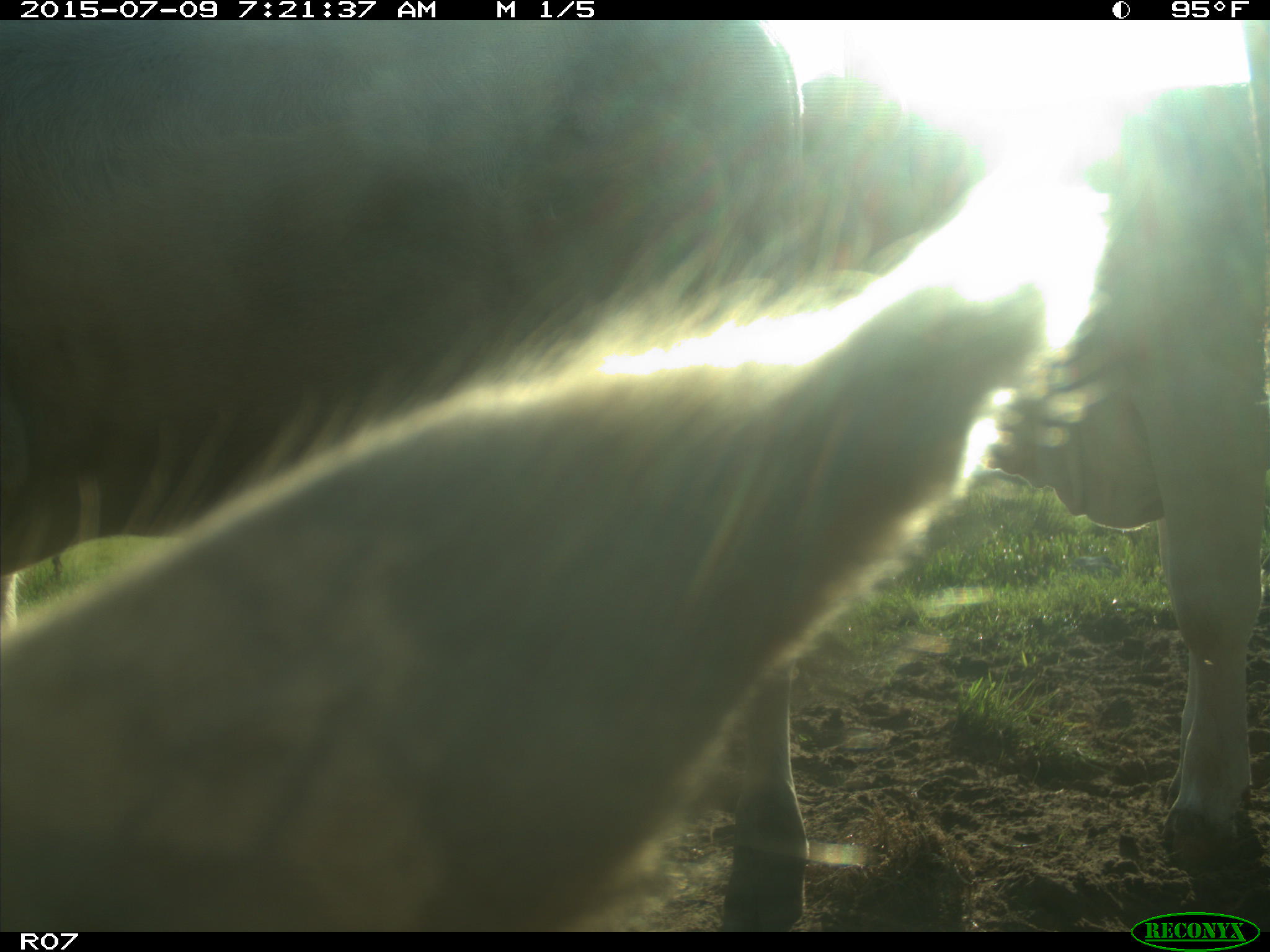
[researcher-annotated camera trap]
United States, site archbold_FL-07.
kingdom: Animalia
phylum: Chordata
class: Mammalia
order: Artiodactyla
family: Bovidae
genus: Bos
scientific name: Bos taurus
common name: domestic cow